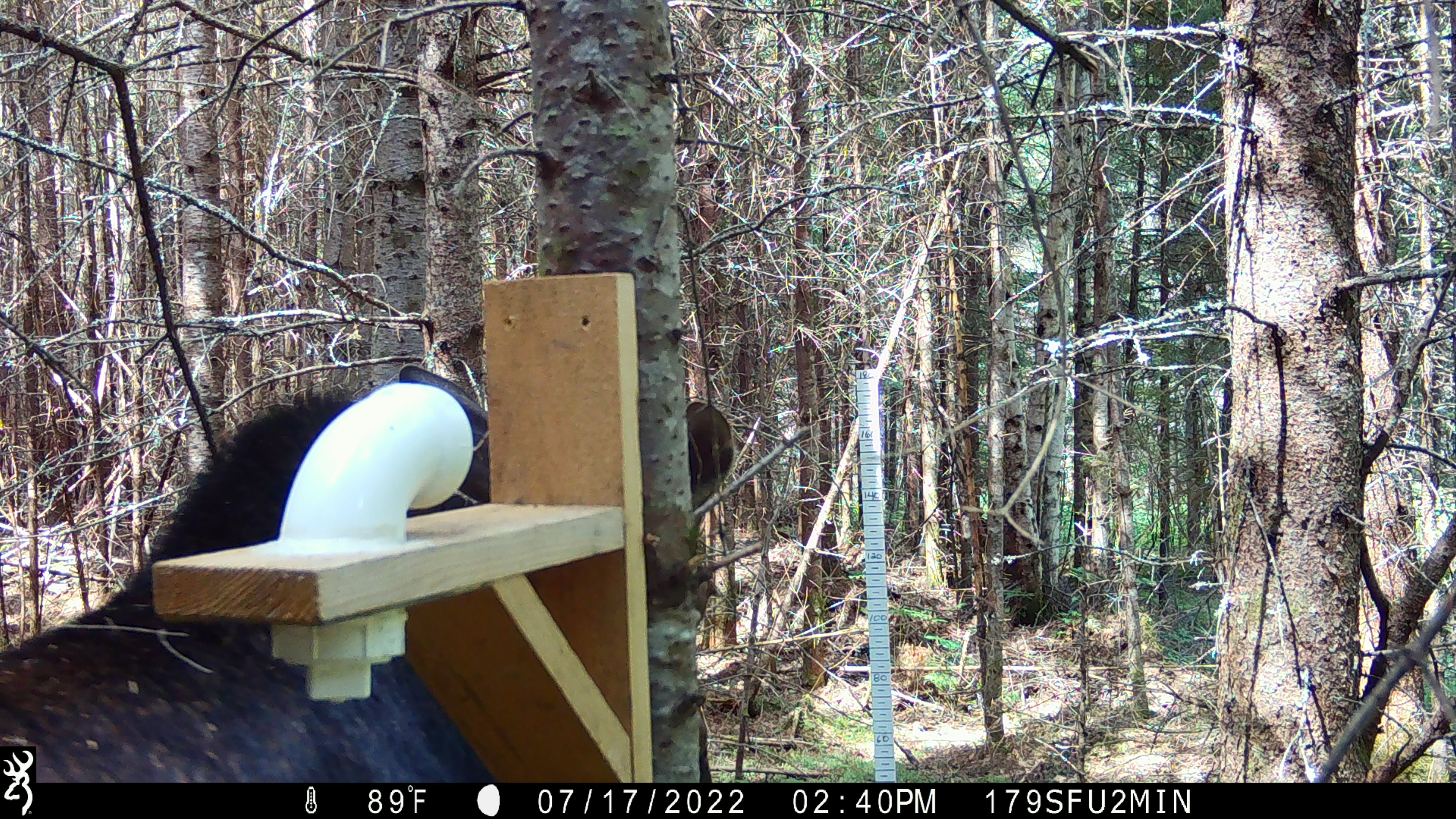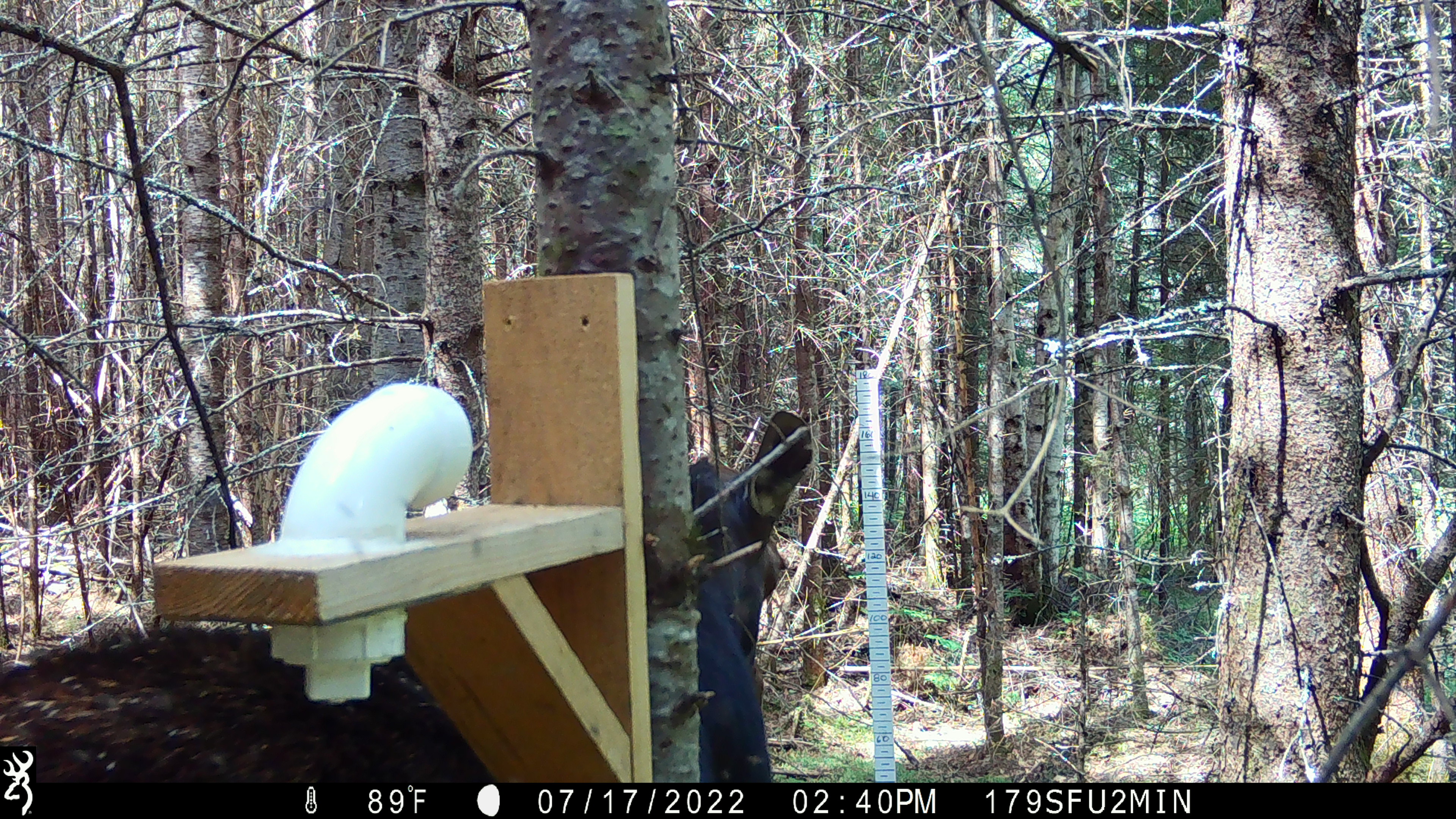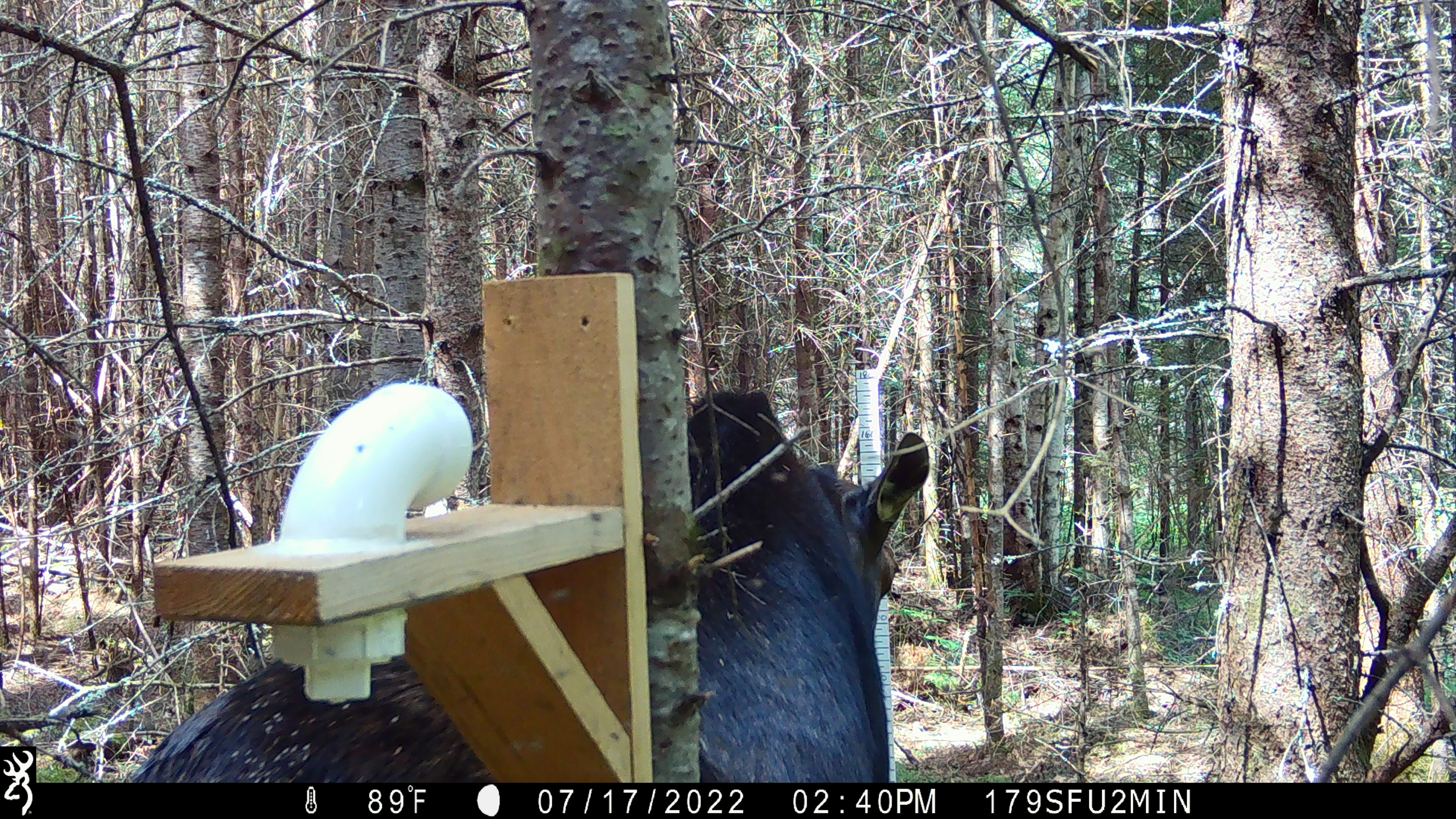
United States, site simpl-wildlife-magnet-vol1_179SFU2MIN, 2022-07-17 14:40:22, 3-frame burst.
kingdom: Animalia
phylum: Chordata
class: Mammalia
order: Artiodactyla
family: Cervidae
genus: Alces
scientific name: Alces alces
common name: moose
Moose (Alces alces).